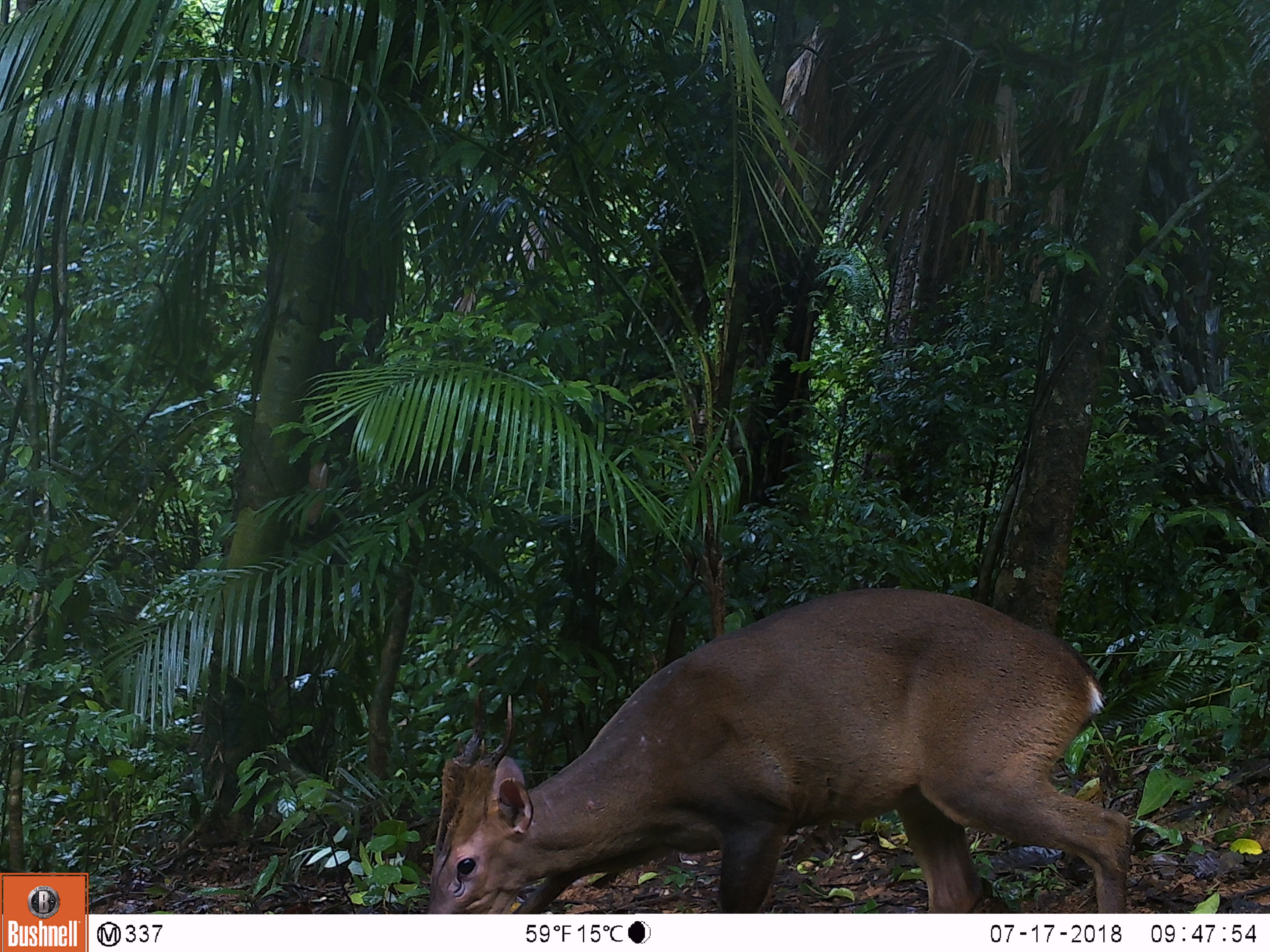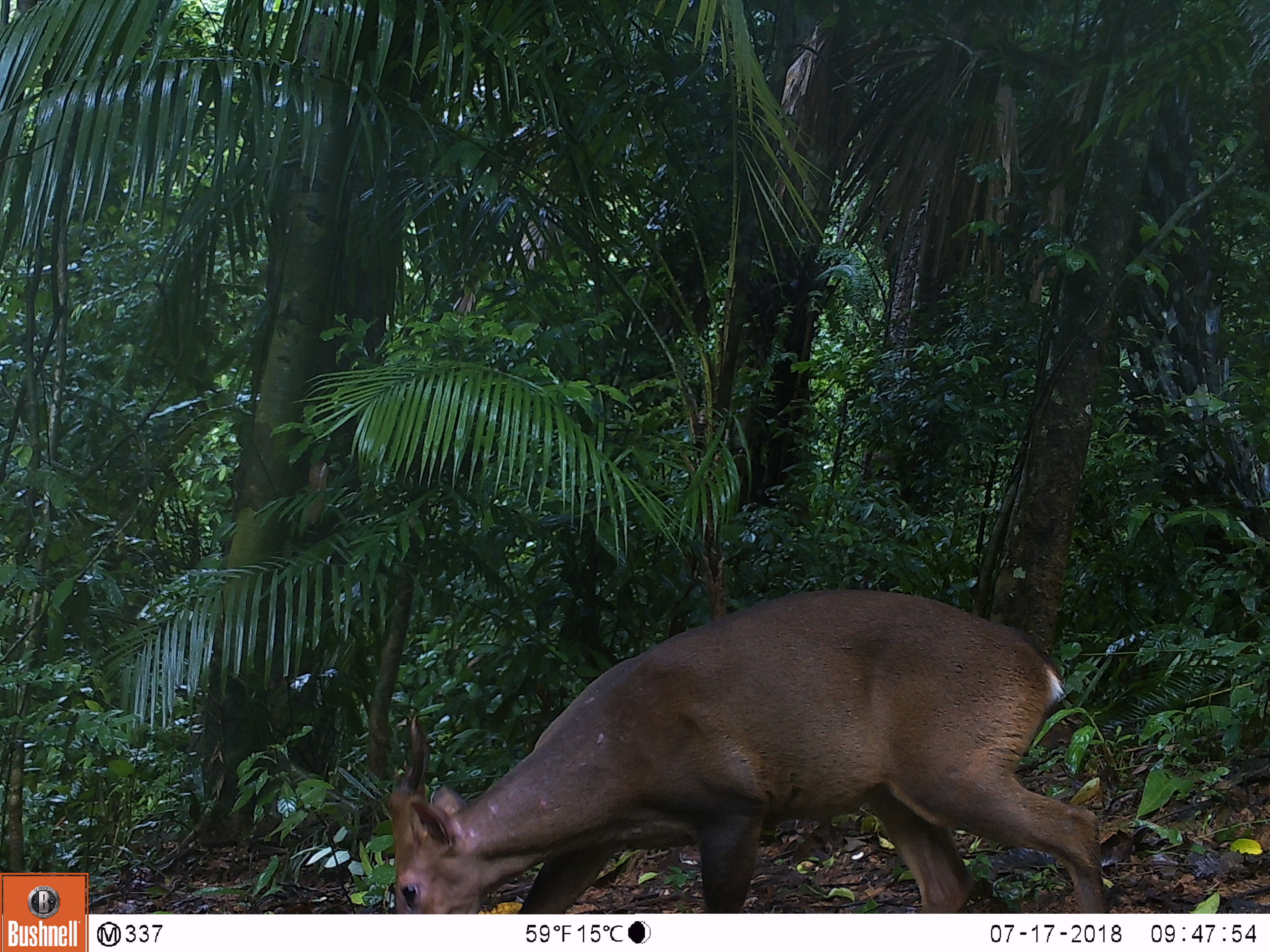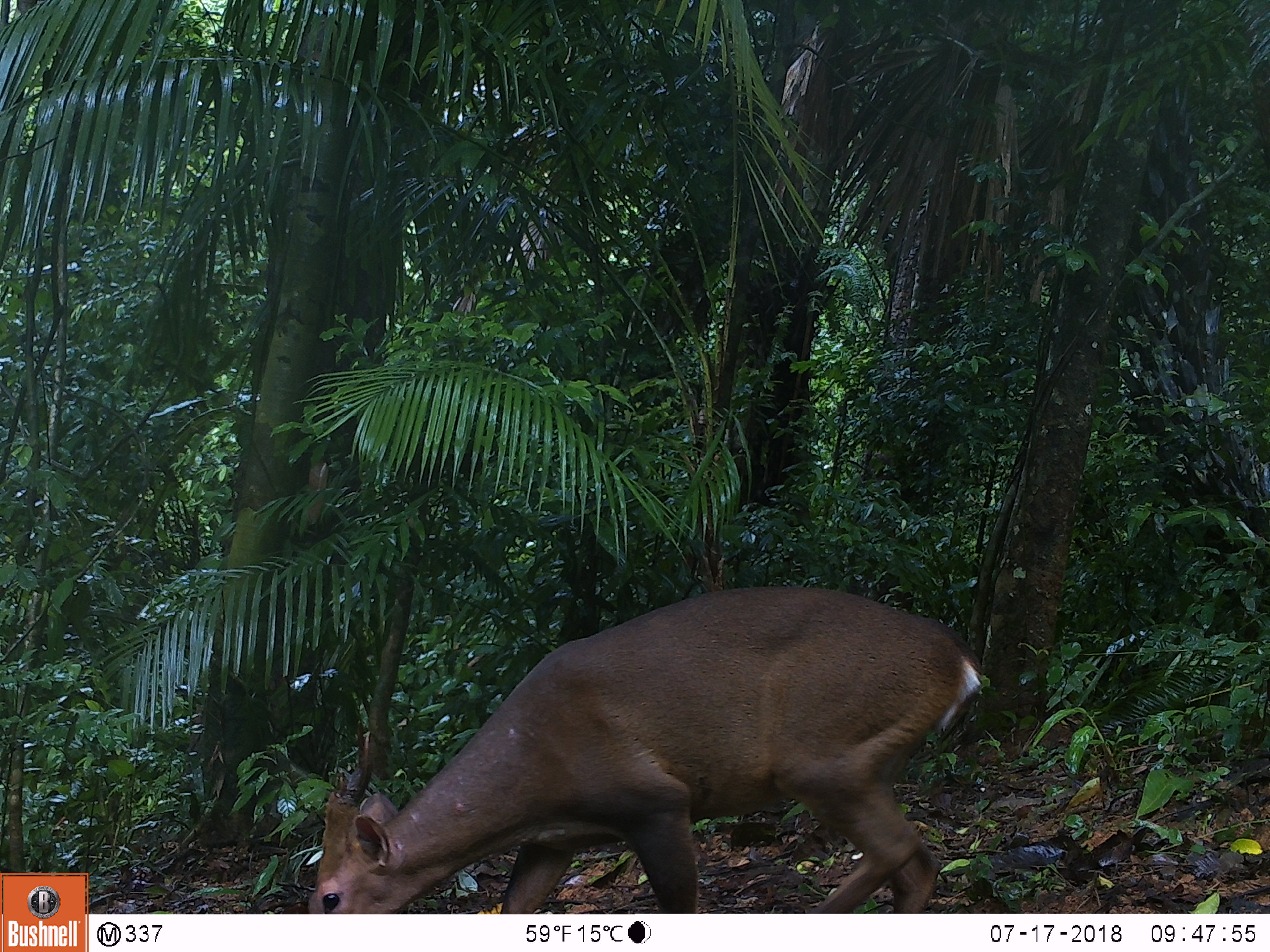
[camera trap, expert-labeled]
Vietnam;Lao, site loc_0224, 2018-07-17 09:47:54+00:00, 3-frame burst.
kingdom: Animalia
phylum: Chordata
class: Mammalia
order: Artiodactyla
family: Cervidae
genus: Muntiacus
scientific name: Muntiacus vuquangensis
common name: large-antlered muntjac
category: large antlered muntjac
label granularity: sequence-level